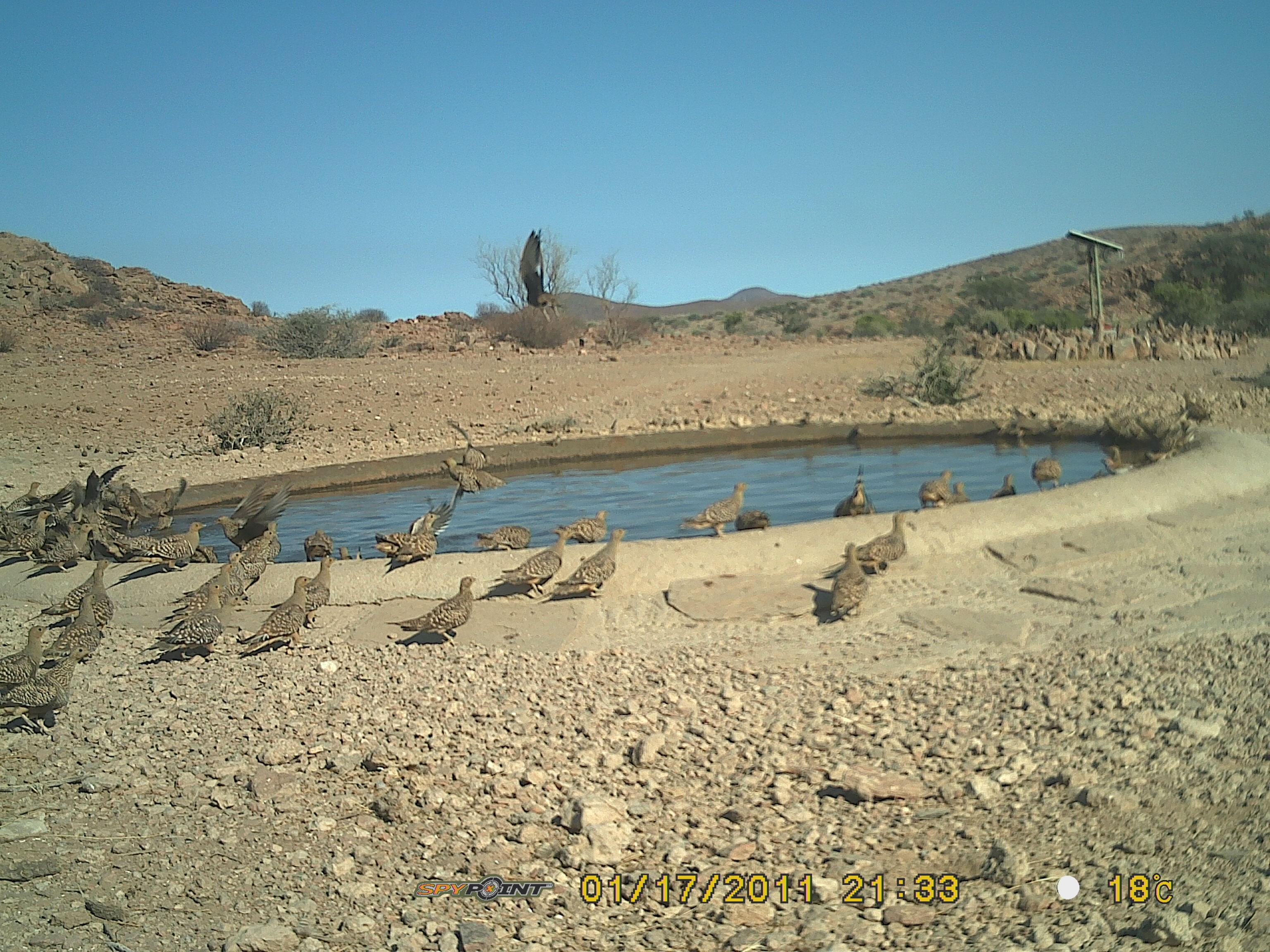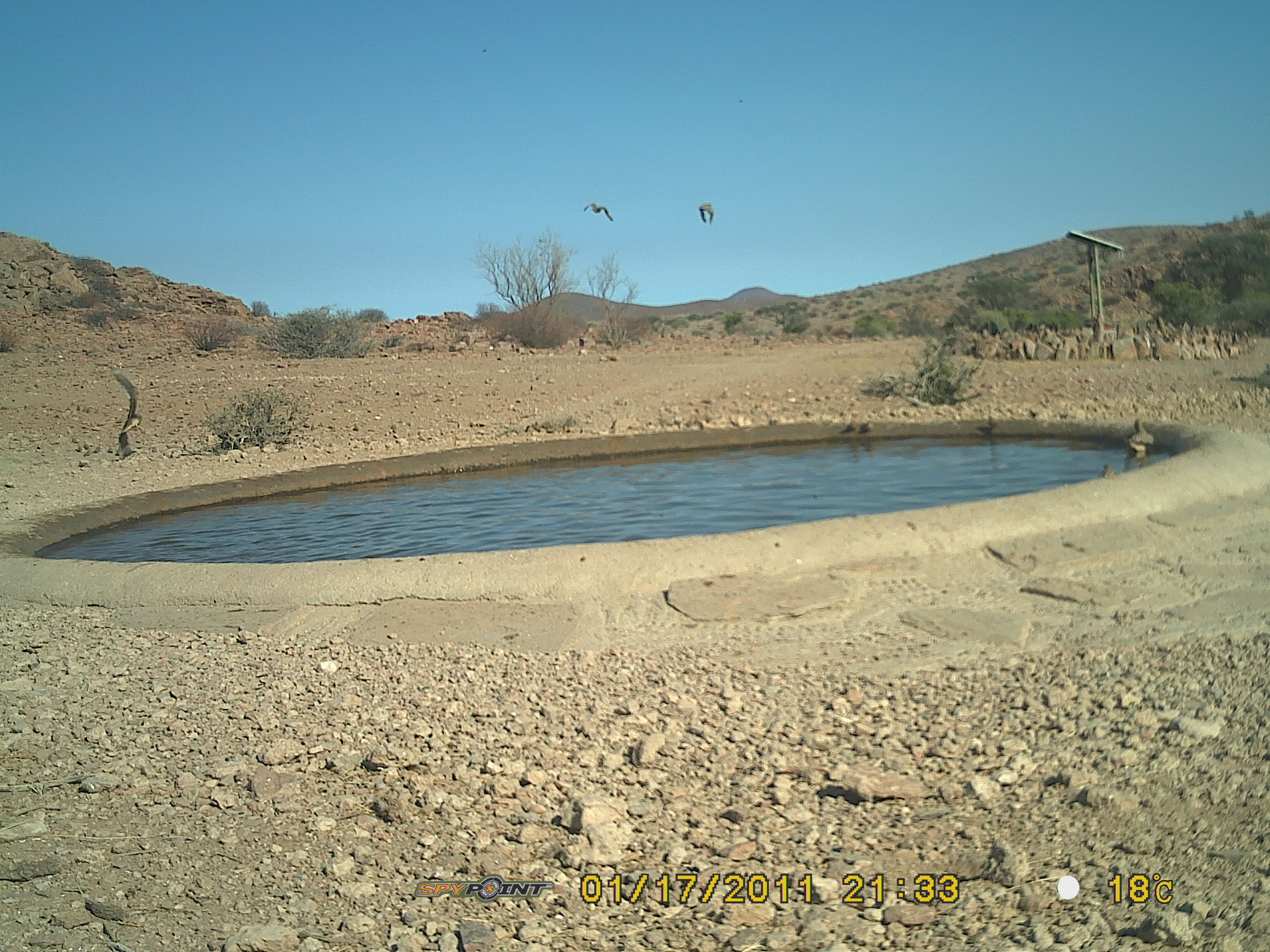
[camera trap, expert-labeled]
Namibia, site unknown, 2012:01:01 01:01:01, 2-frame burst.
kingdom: Animalia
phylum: Chordata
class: Aves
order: Pterocliformes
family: Pteroclidae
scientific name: Pteroclidae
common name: sandgrouse